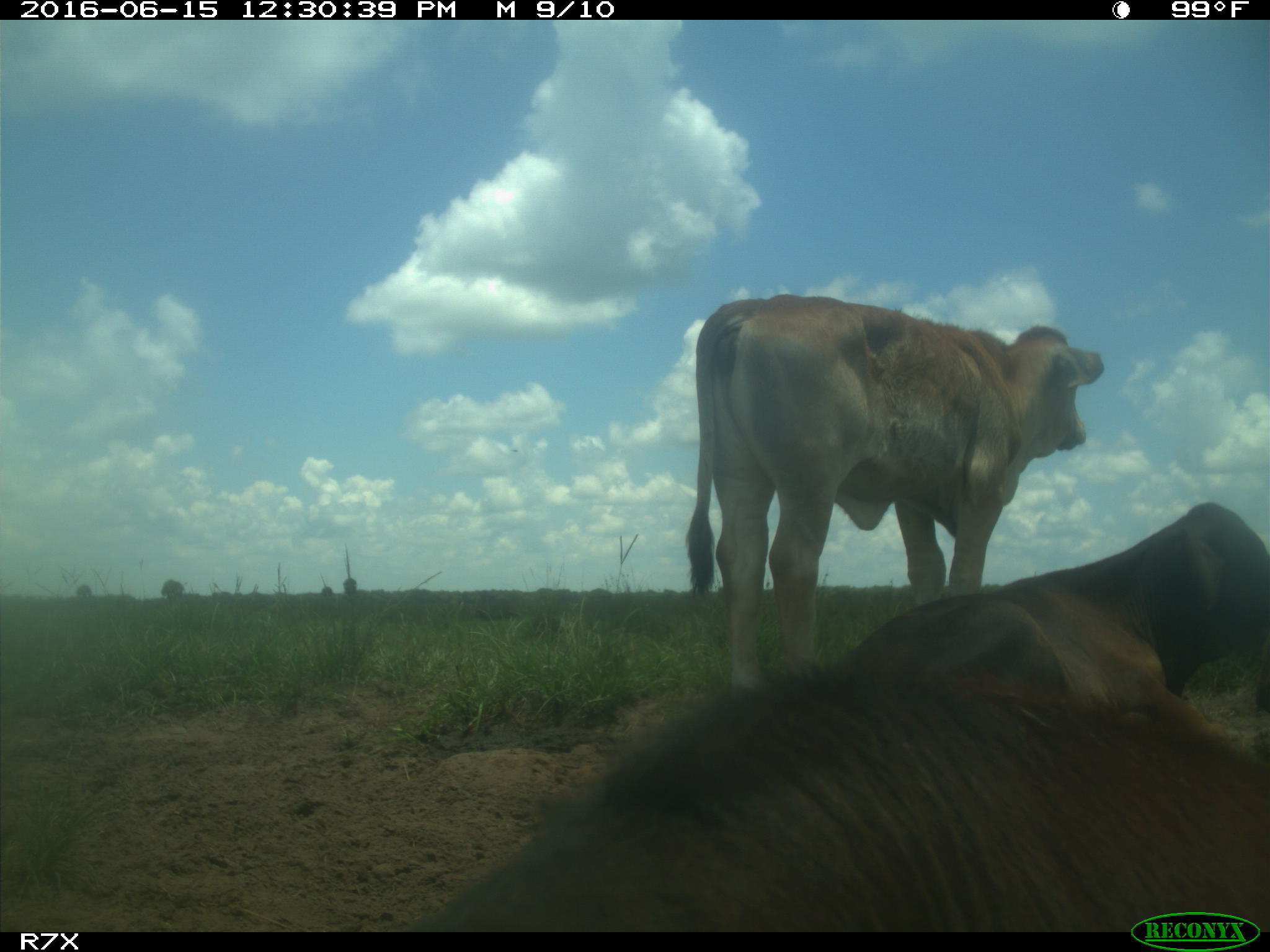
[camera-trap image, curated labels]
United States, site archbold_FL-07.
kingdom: Animalia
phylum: Chordata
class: Mammalia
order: Artiodactyla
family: Bovidae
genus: Bos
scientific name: Bos taurus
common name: domestic cow